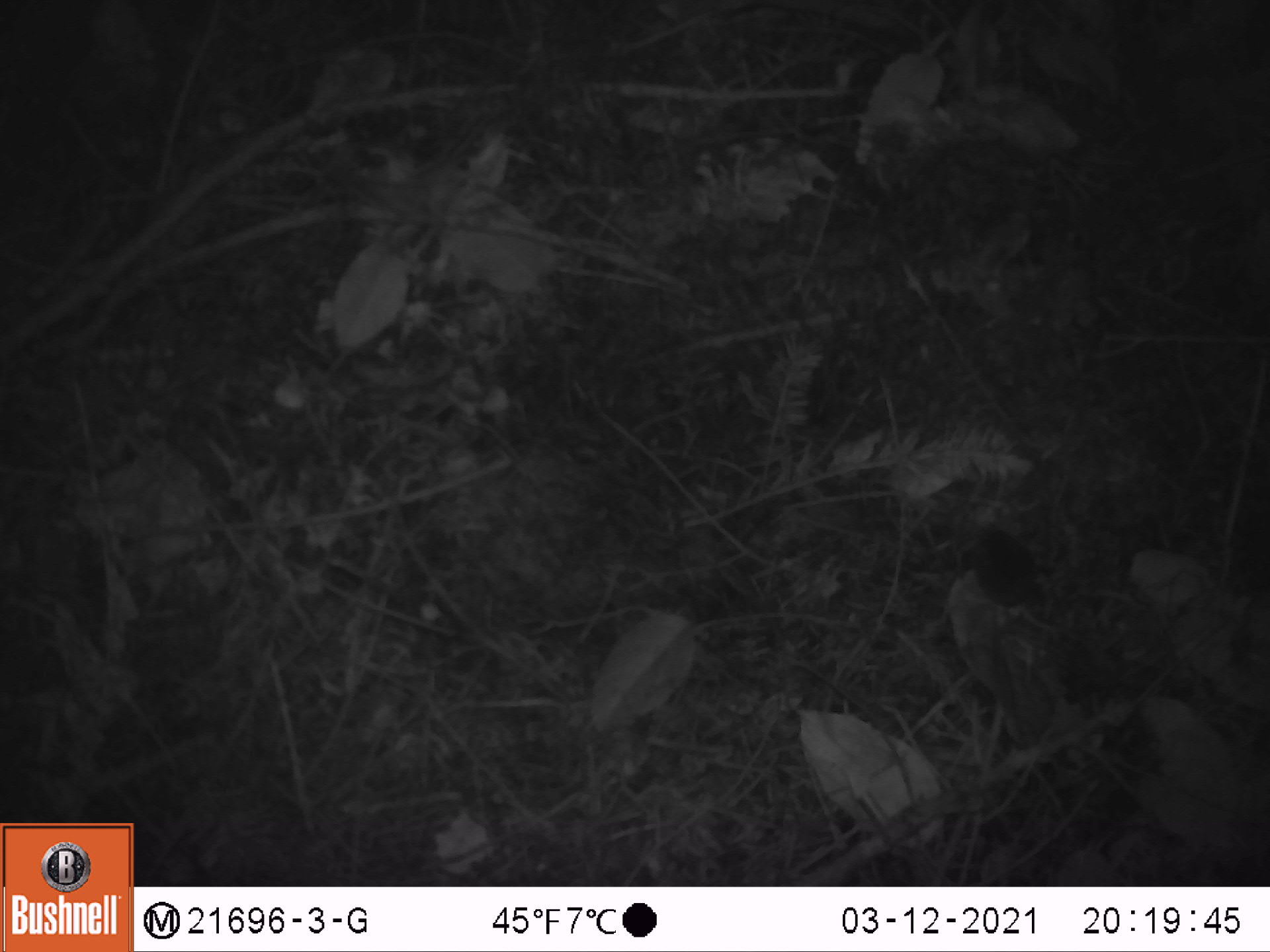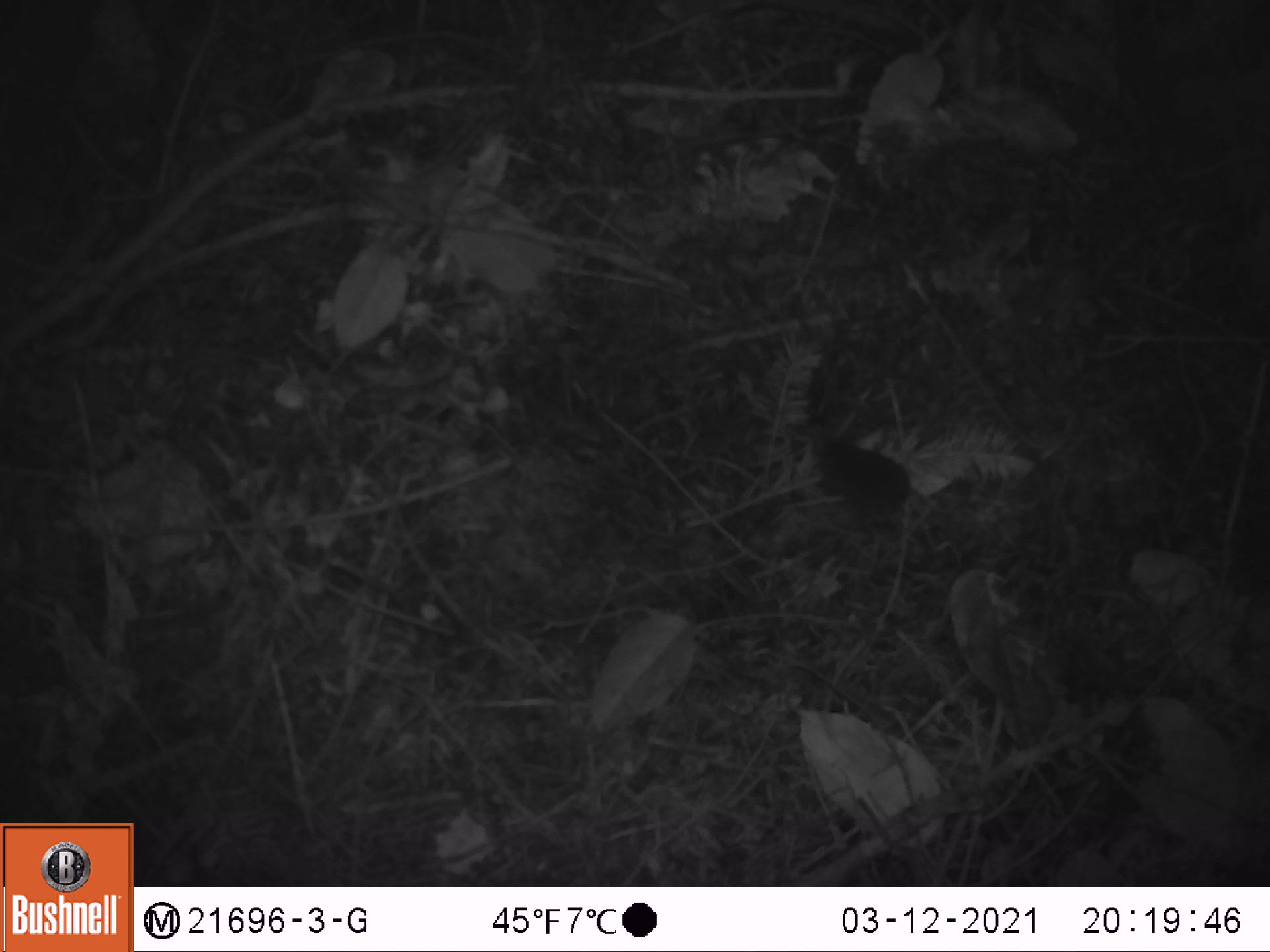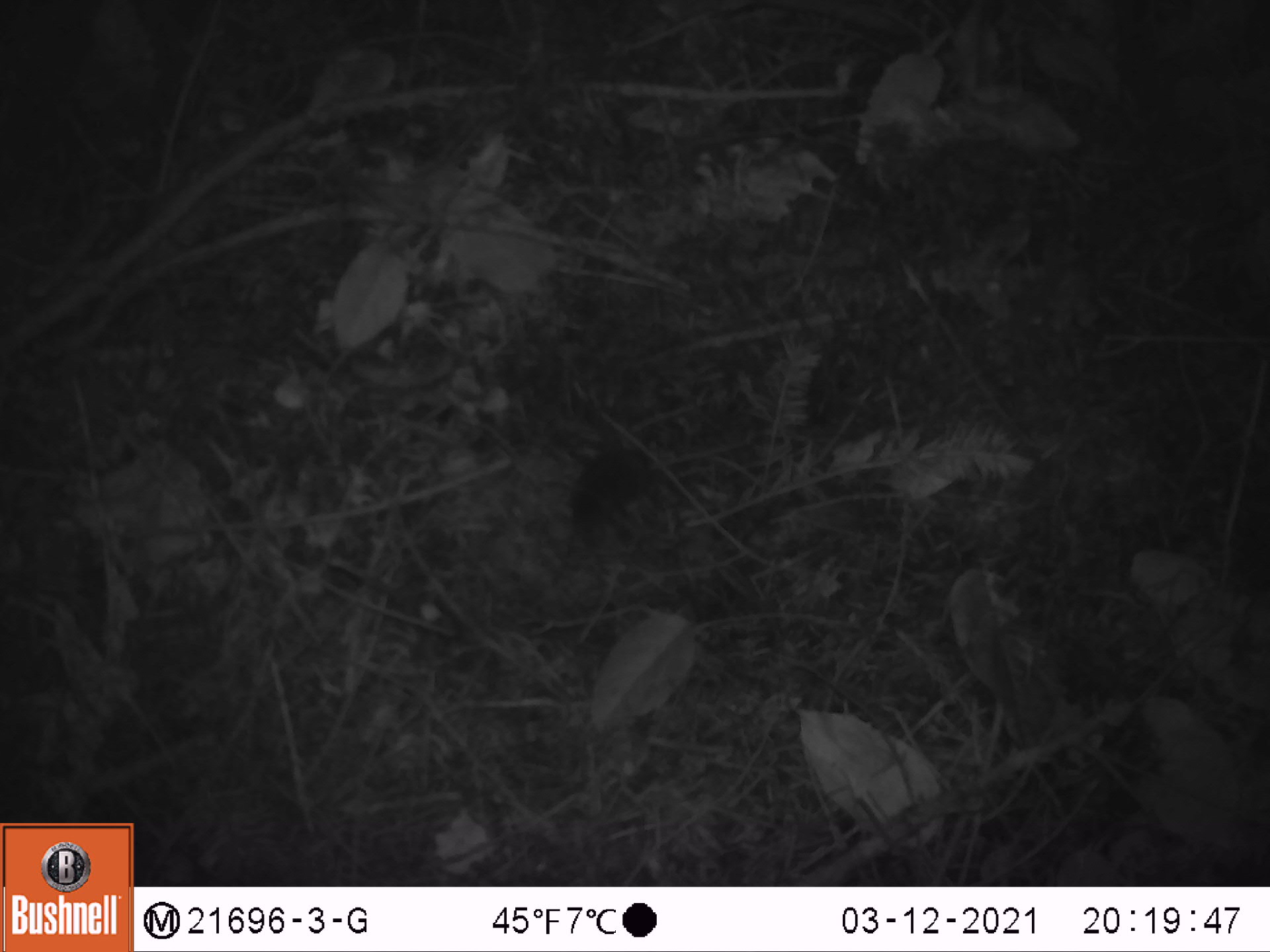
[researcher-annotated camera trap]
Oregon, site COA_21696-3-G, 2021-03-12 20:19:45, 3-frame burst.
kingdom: Animalia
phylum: Chordata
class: Mammalia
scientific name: Mammalia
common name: small mammal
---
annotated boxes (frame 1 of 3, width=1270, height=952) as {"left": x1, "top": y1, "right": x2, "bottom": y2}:
small mammal: {"left": 937, "top": 494, "right": 1142, "bottom": 691}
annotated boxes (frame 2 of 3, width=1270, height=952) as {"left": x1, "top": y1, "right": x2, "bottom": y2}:
small mammal: {"left": 789, "top": 400, "right": 1015, "bottom": 593}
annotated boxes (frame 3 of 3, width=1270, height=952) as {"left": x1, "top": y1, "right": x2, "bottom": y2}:
small mammal: {"left": 534, "top": 382, "right": 745, "bottom": 582}